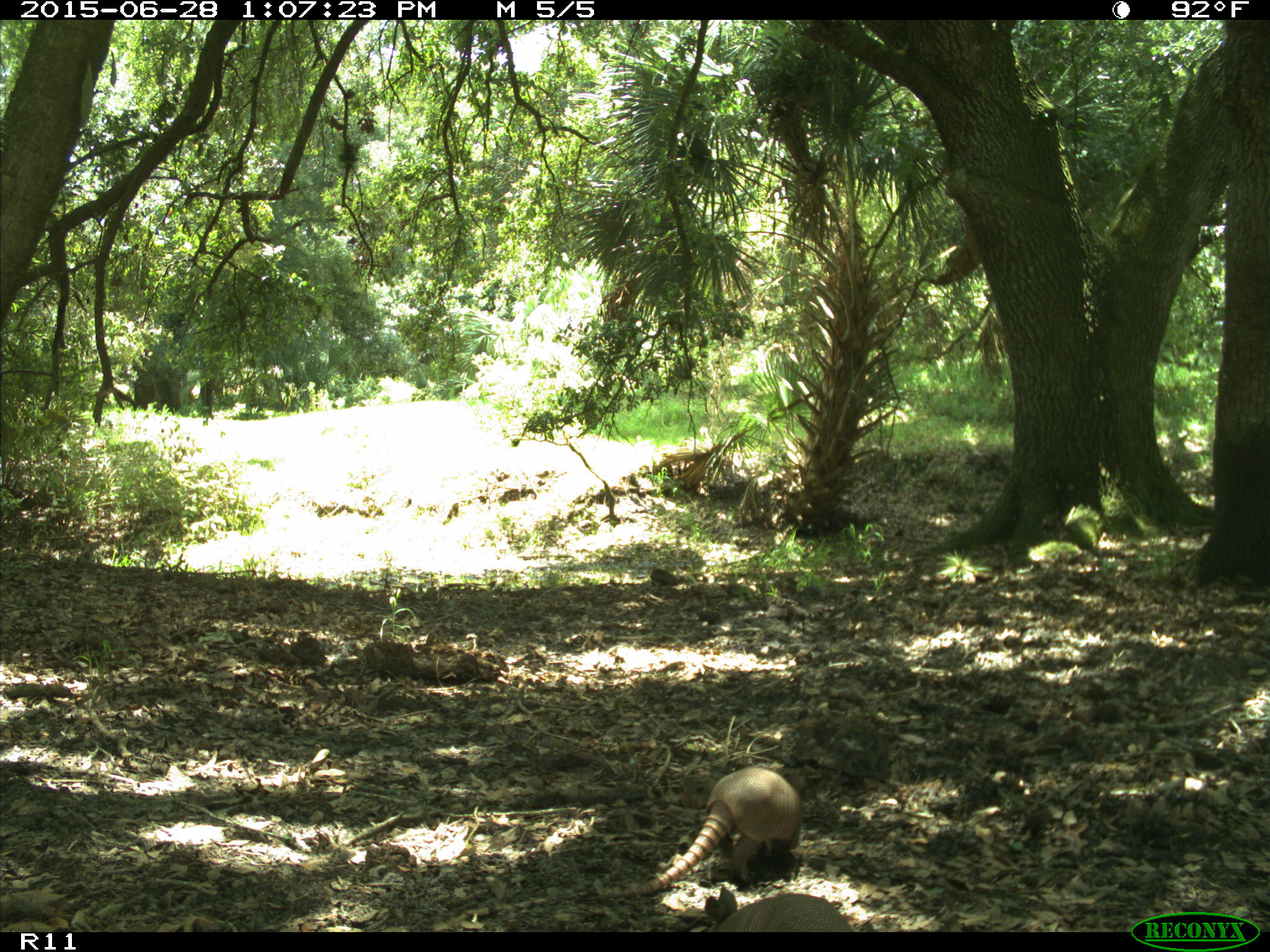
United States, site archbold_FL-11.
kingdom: Animalia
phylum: Chordata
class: Mammalia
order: Cingulata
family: Dasypodidae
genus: Dasypus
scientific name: Dasypus novemcinctus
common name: nine-banded armadillo